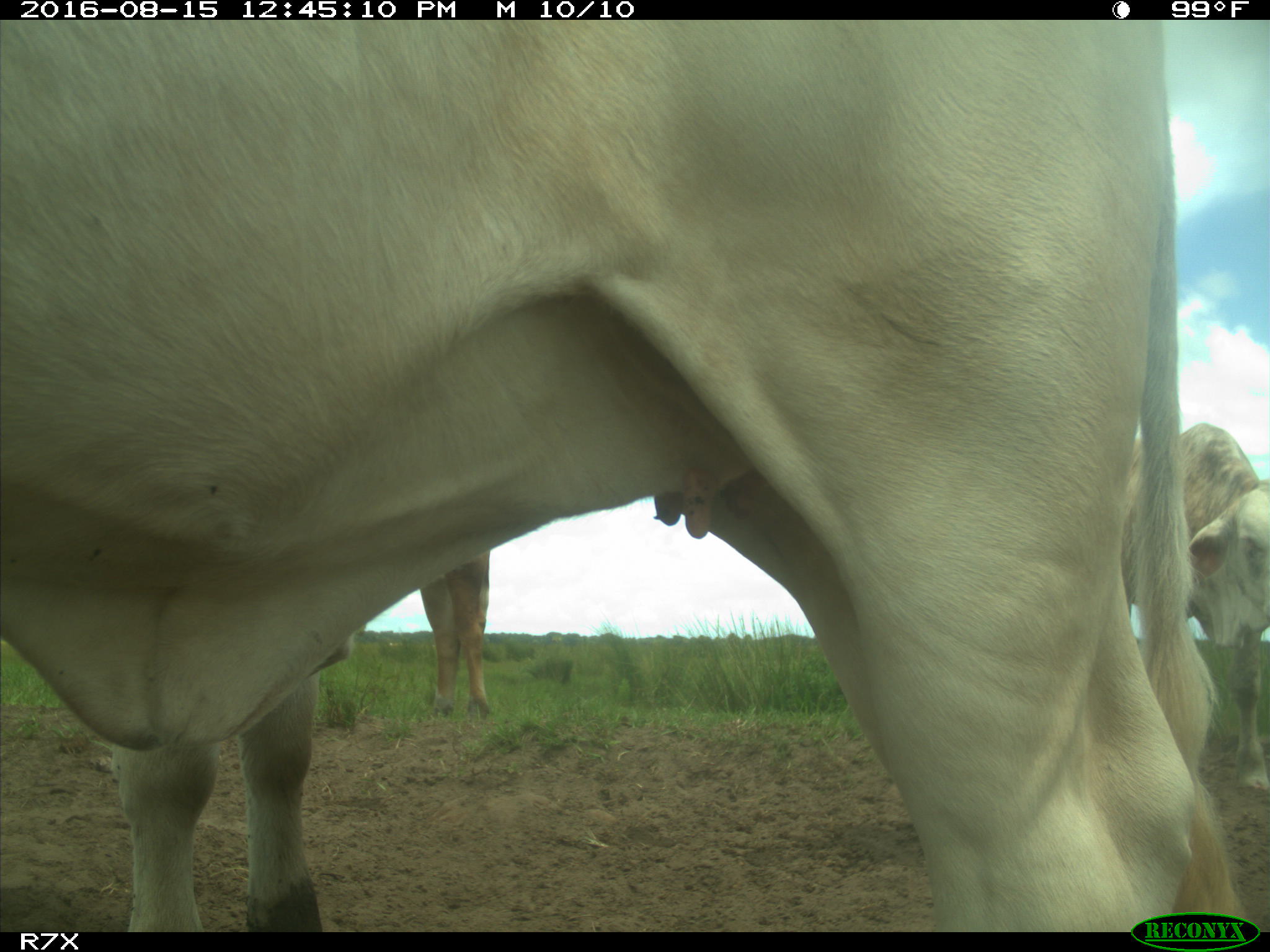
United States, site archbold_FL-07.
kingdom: Animalia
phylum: Chordata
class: Mammalia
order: Artiodactyla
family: Bovidae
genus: Bos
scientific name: Bos taurus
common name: domestic cow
Bos taurus (domestic cow).